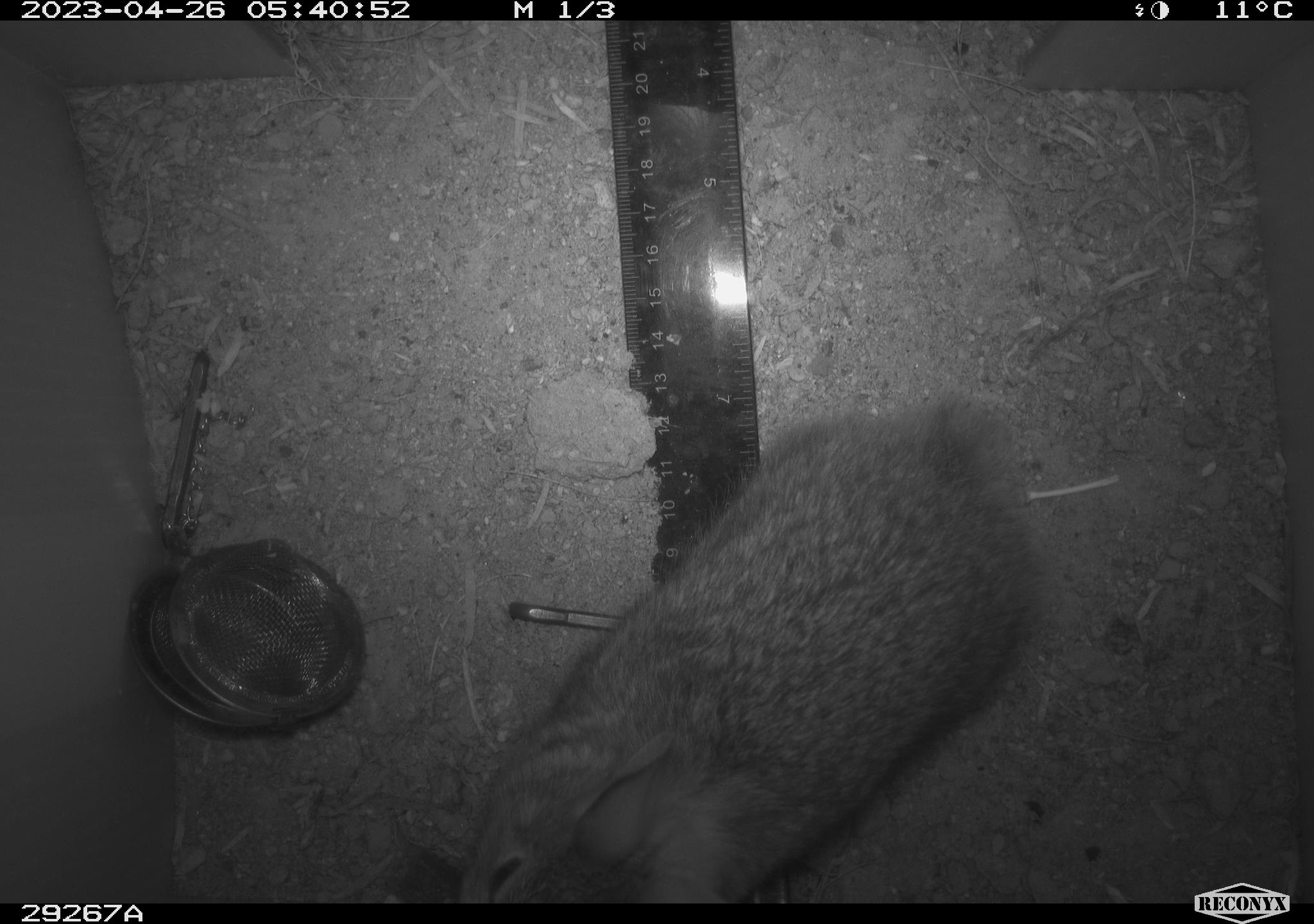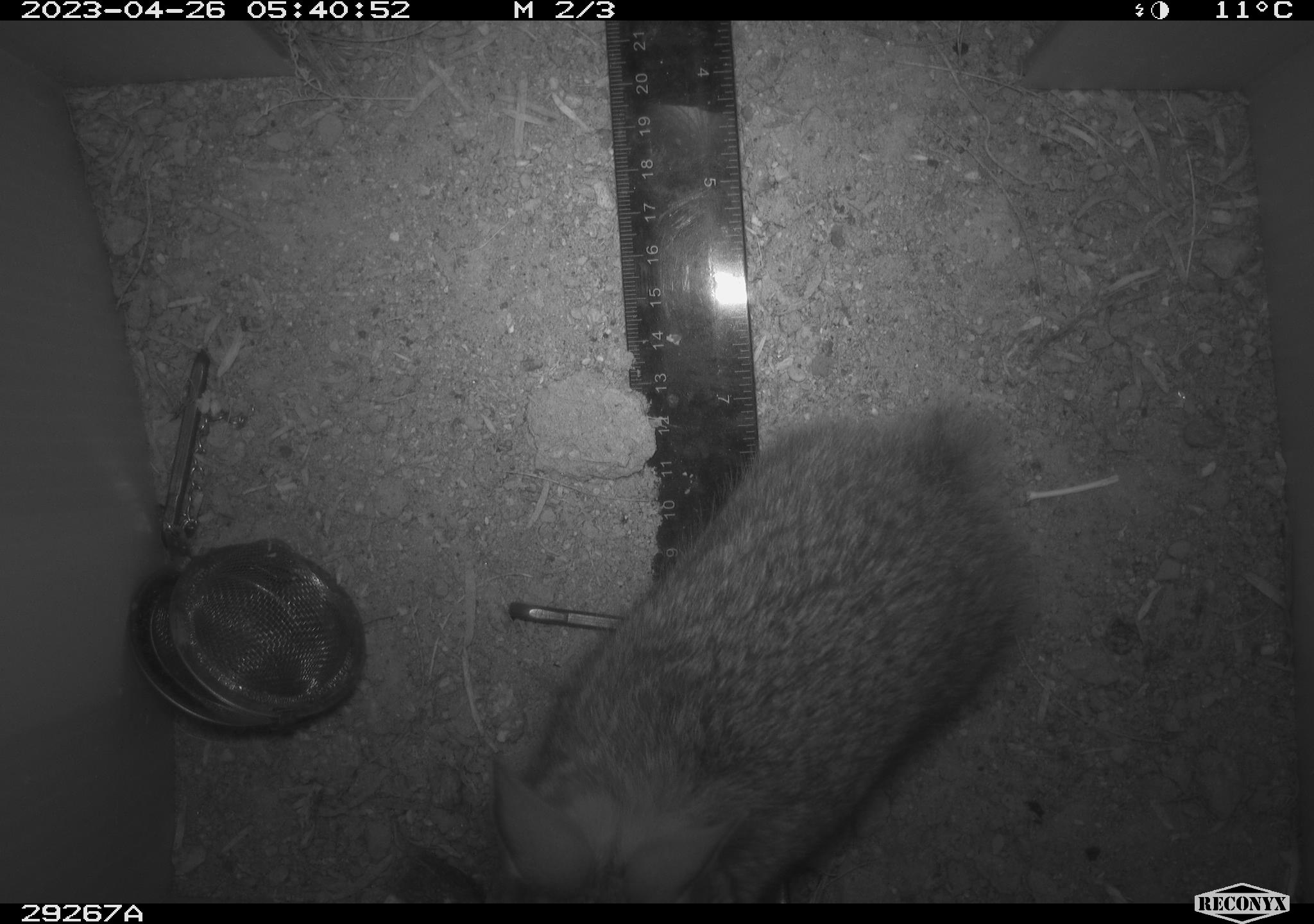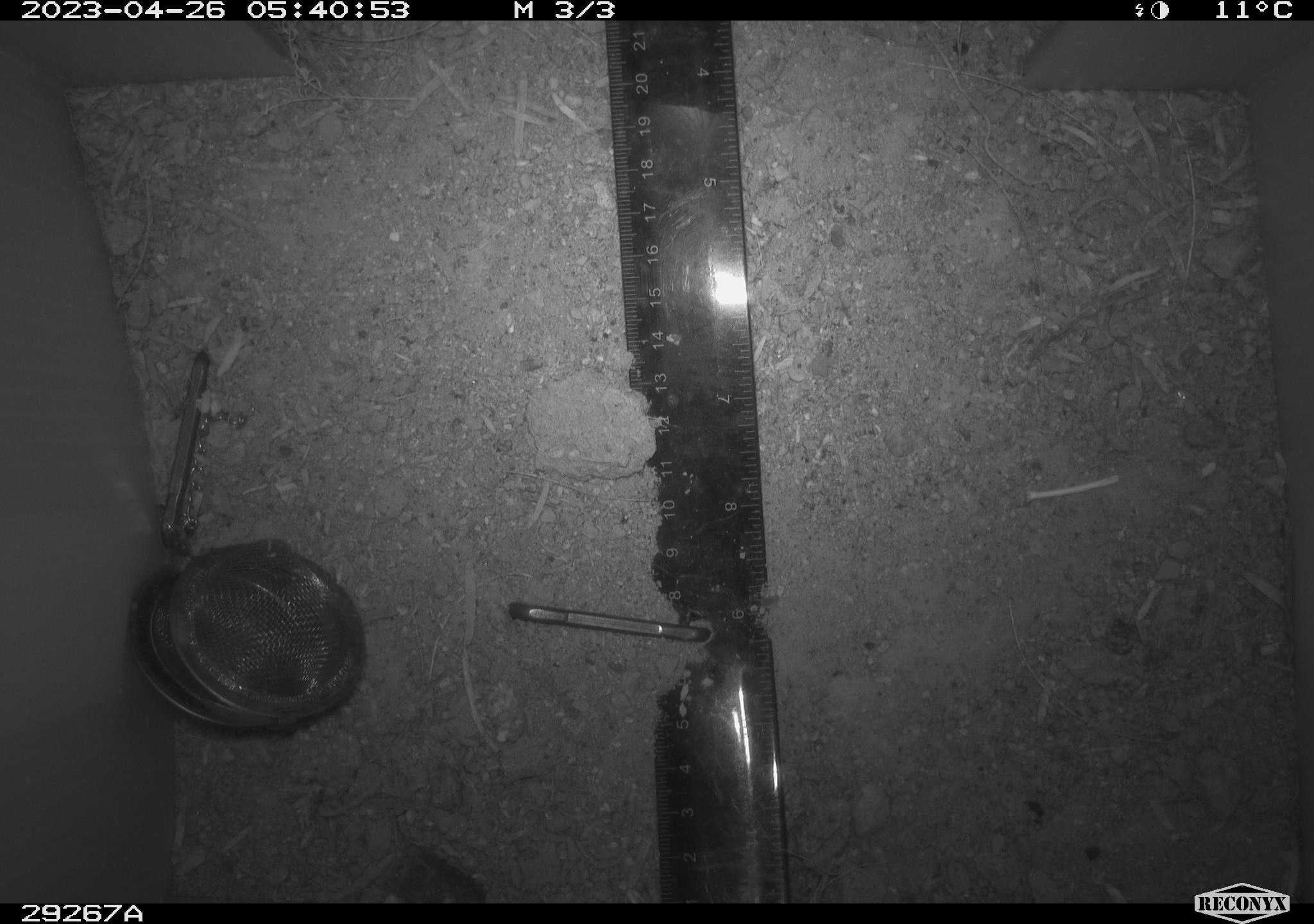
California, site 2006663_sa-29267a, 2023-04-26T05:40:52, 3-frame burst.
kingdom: Animalia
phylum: Chordata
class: Mammalia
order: Lagomorpha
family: Leporidae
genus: Sylvilagus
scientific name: Sylvilagus audubonii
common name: desert cottontail